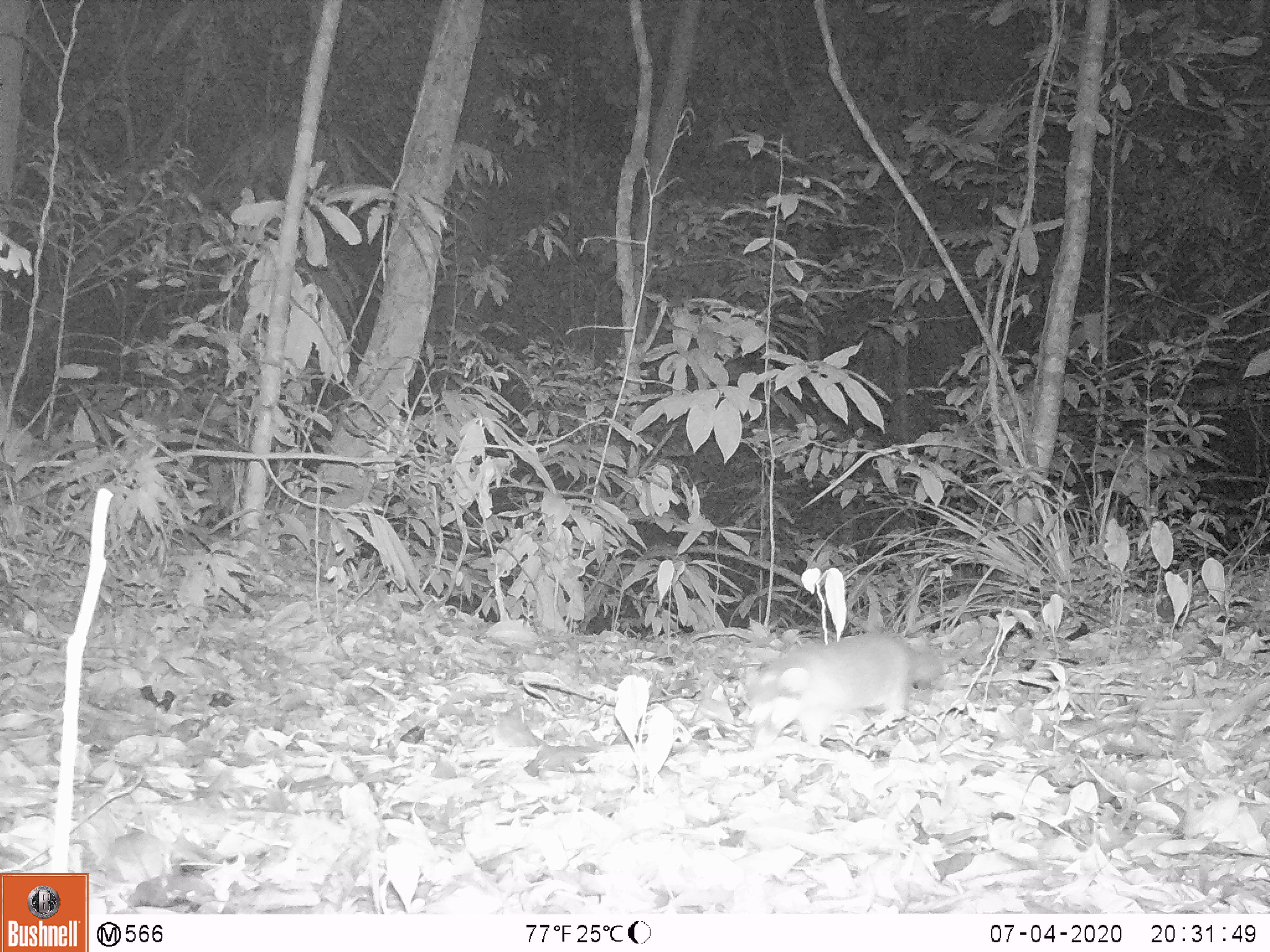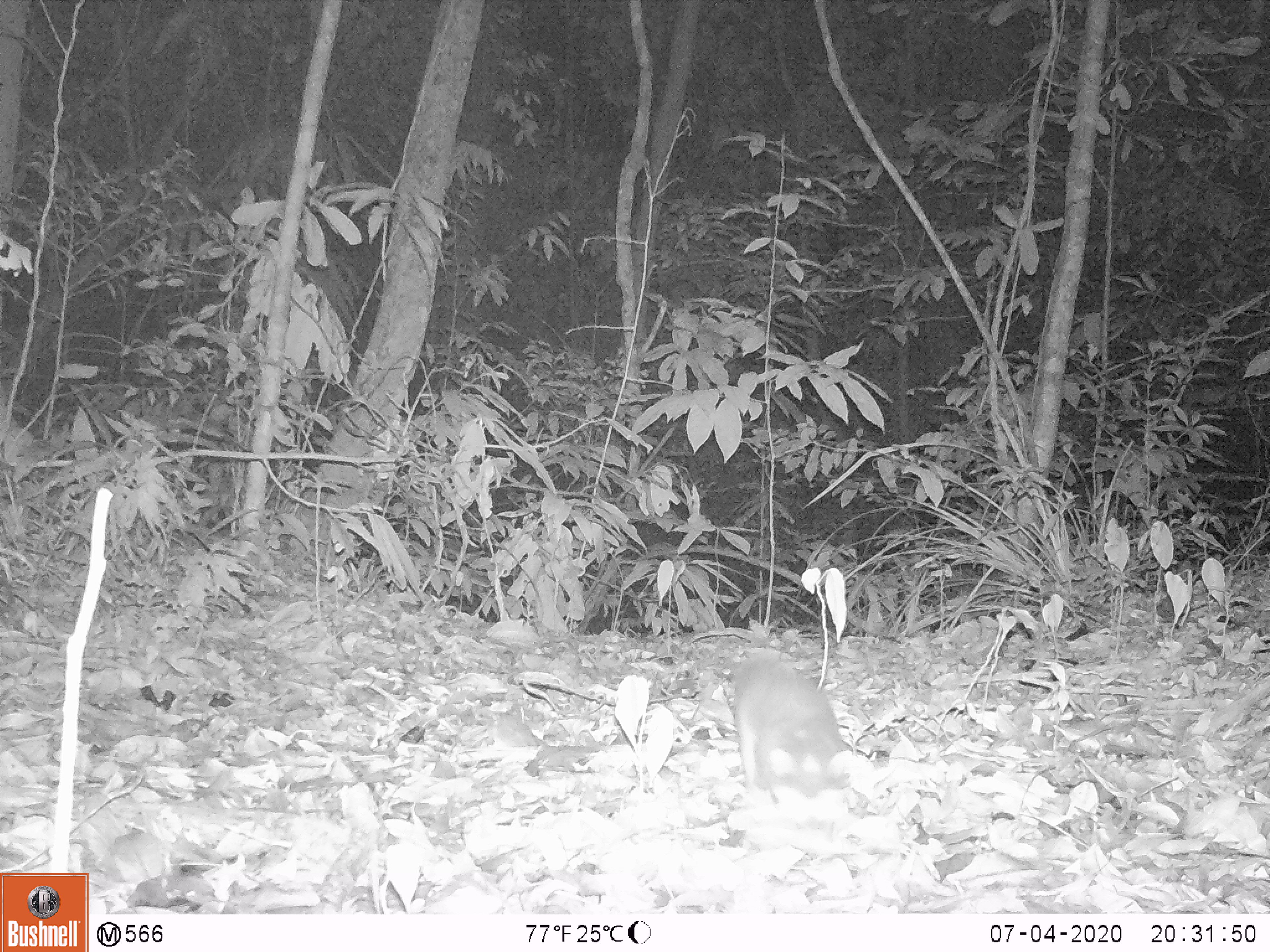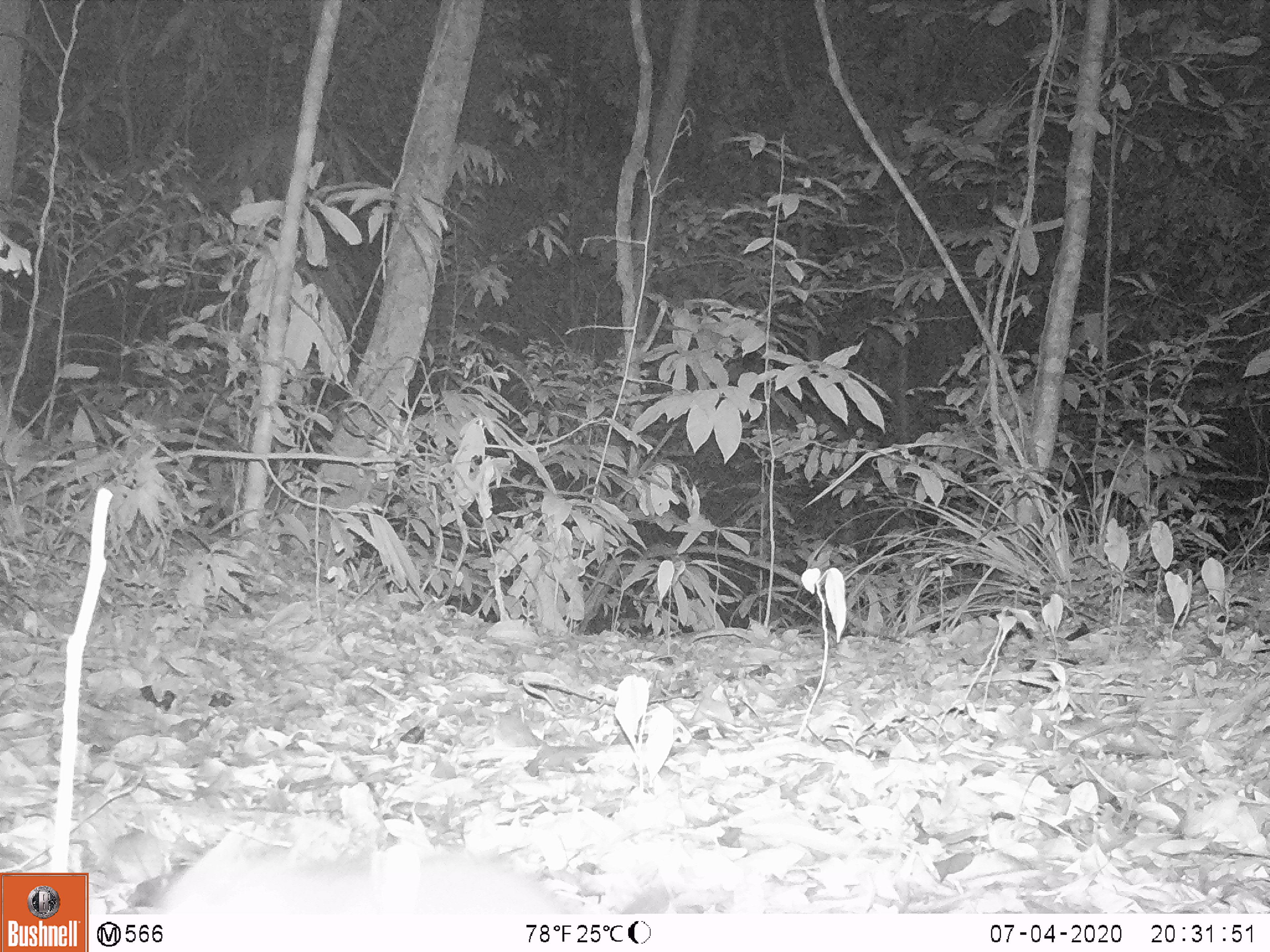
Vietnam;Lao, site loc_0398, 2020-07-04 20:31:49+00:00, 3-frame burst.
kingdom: Animalia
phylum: Chordata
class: Mammalia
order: Carnivora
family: Mustelidae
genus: Melogale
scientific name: Melogale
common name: ferret badger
Ferret badger (Melogale). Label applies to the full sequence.